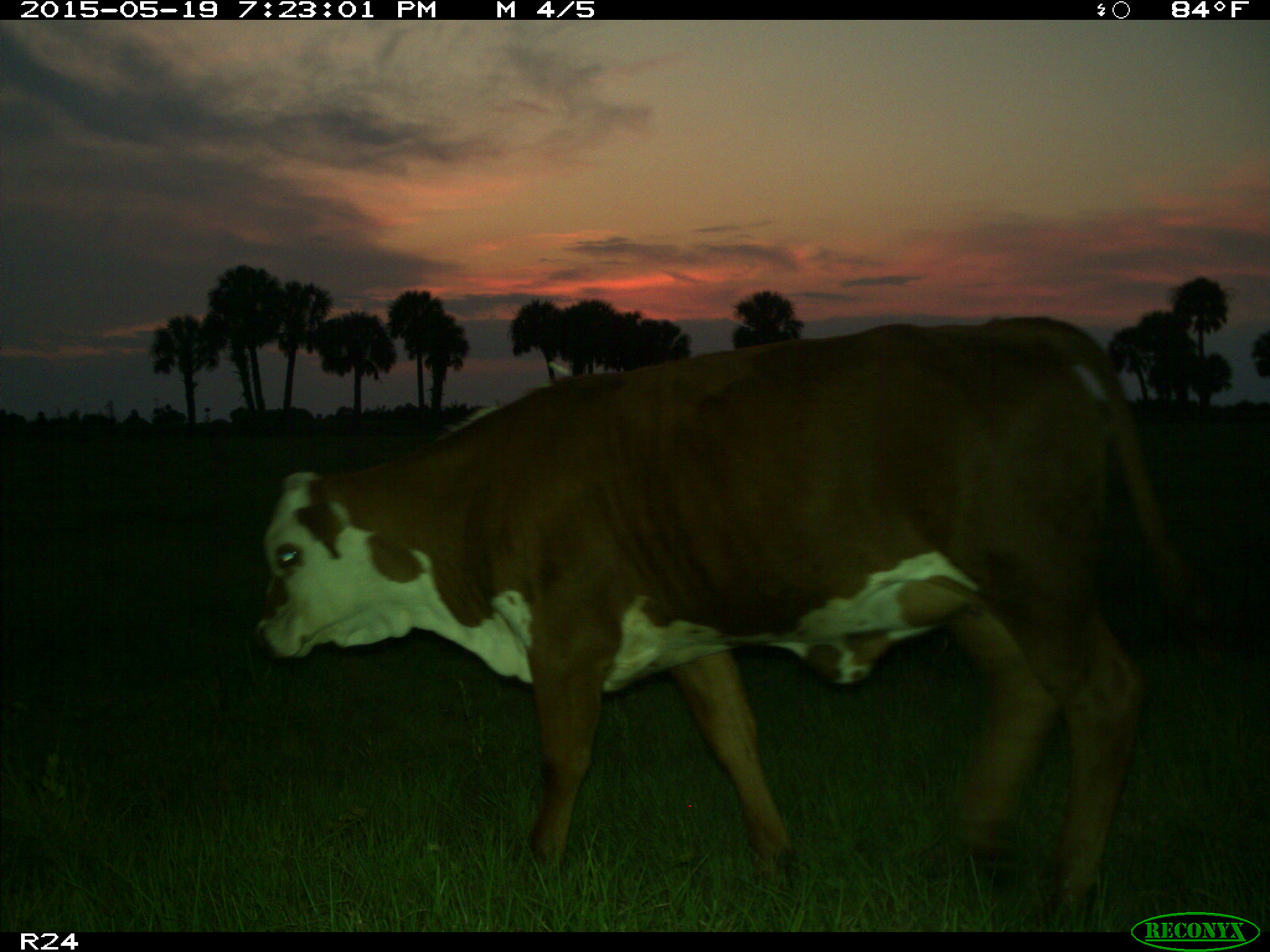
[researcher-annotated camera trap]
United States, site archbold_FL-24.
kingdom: Animalia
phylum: Chordata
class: Mammalia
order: Artiodactyla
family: Bovidae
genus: Bos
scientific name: Bos taurus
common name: domestic cow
Bos taurus (domestic cow).